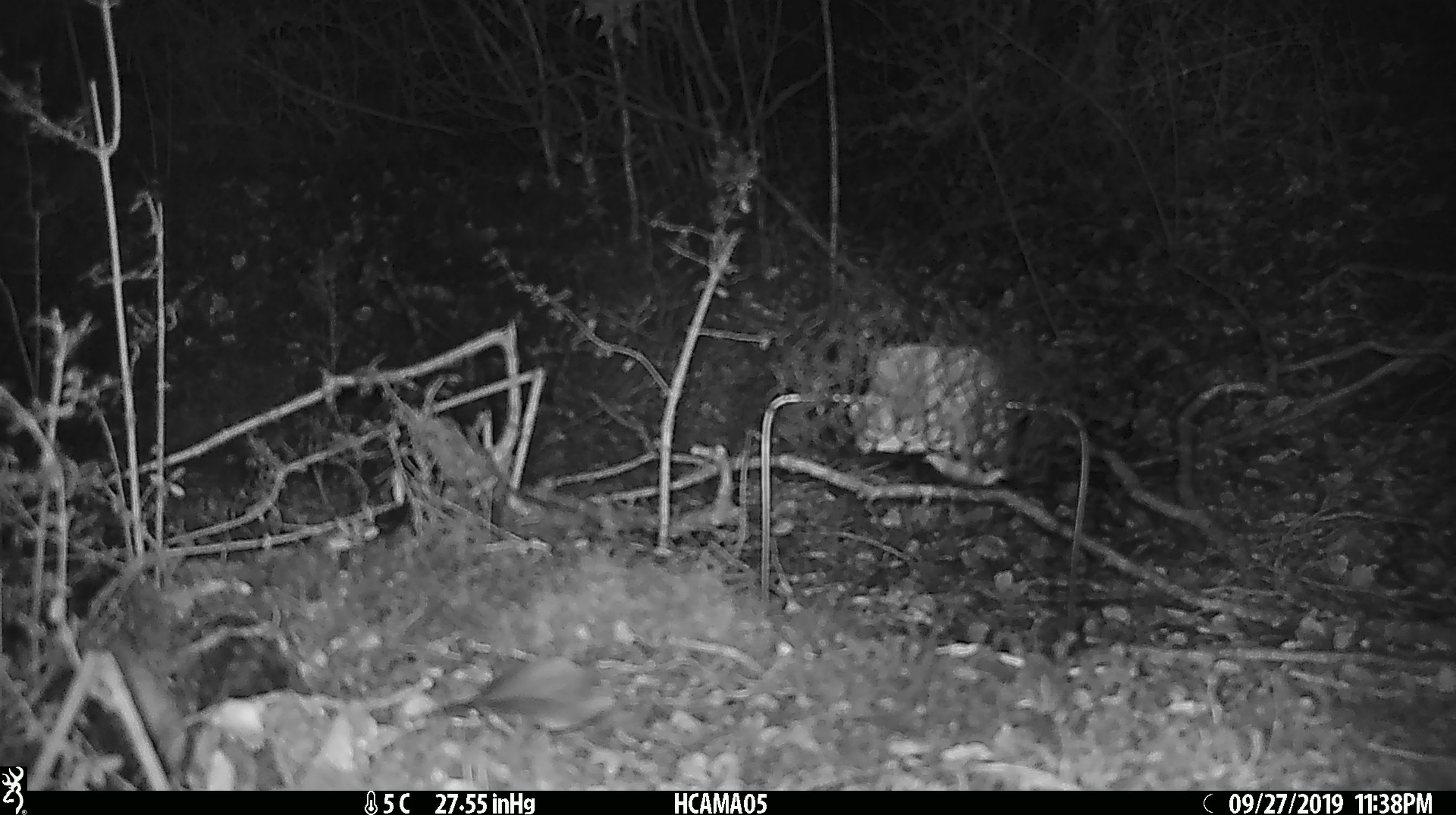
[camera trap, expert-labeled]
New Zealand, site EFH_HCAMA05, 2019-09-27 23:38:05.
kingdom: Animalia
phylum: Chordata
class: Mammalia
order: Rodentia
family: Muridae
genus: Mus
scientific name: Mus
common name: mouse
Mouse (Mus).